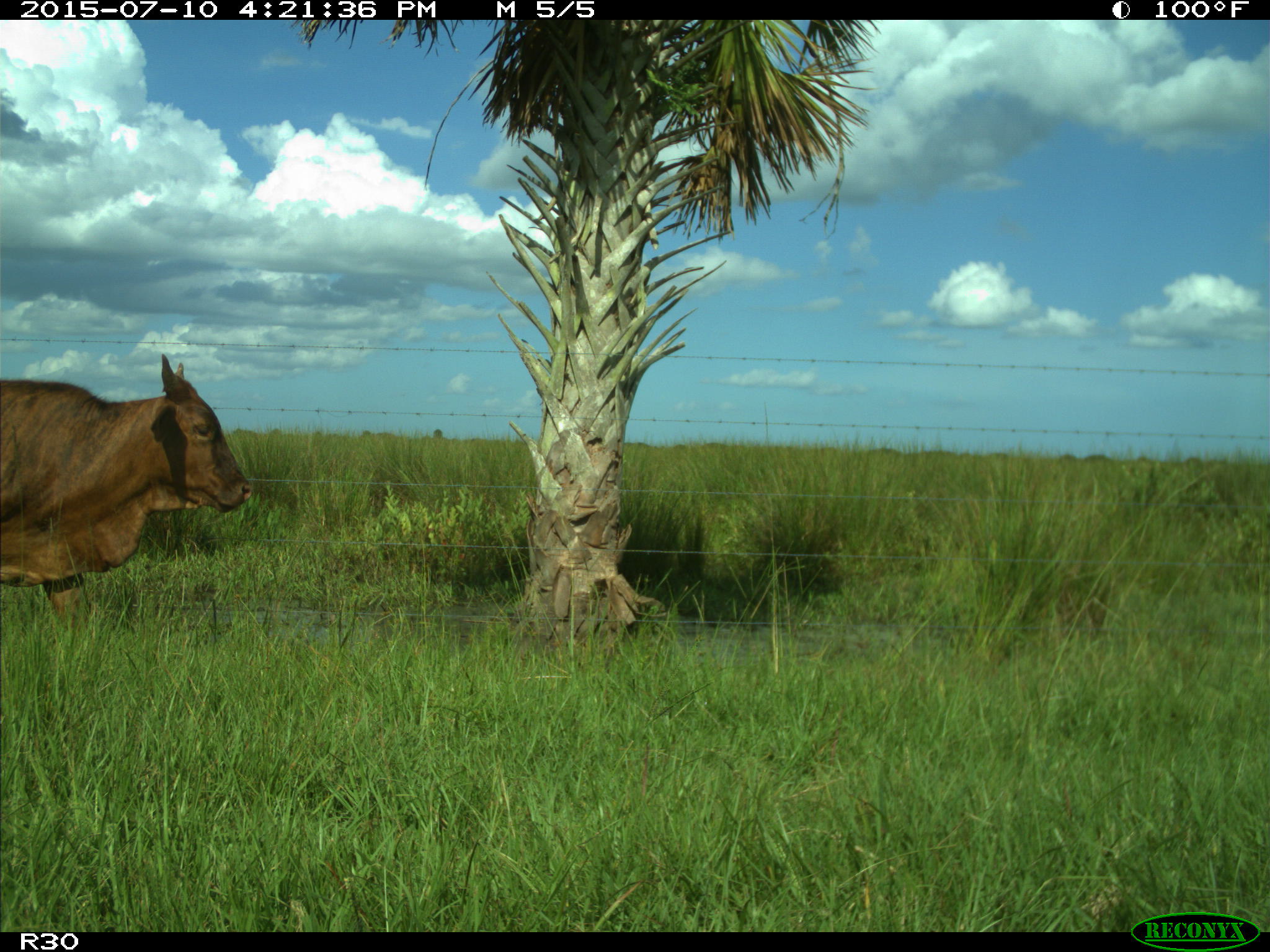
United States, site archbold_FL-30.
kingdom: Animalia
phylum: Chordata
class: Mammalia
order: Artiodactyla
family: Bovidae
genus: Bos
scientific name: Bos taurus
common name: domestic cow